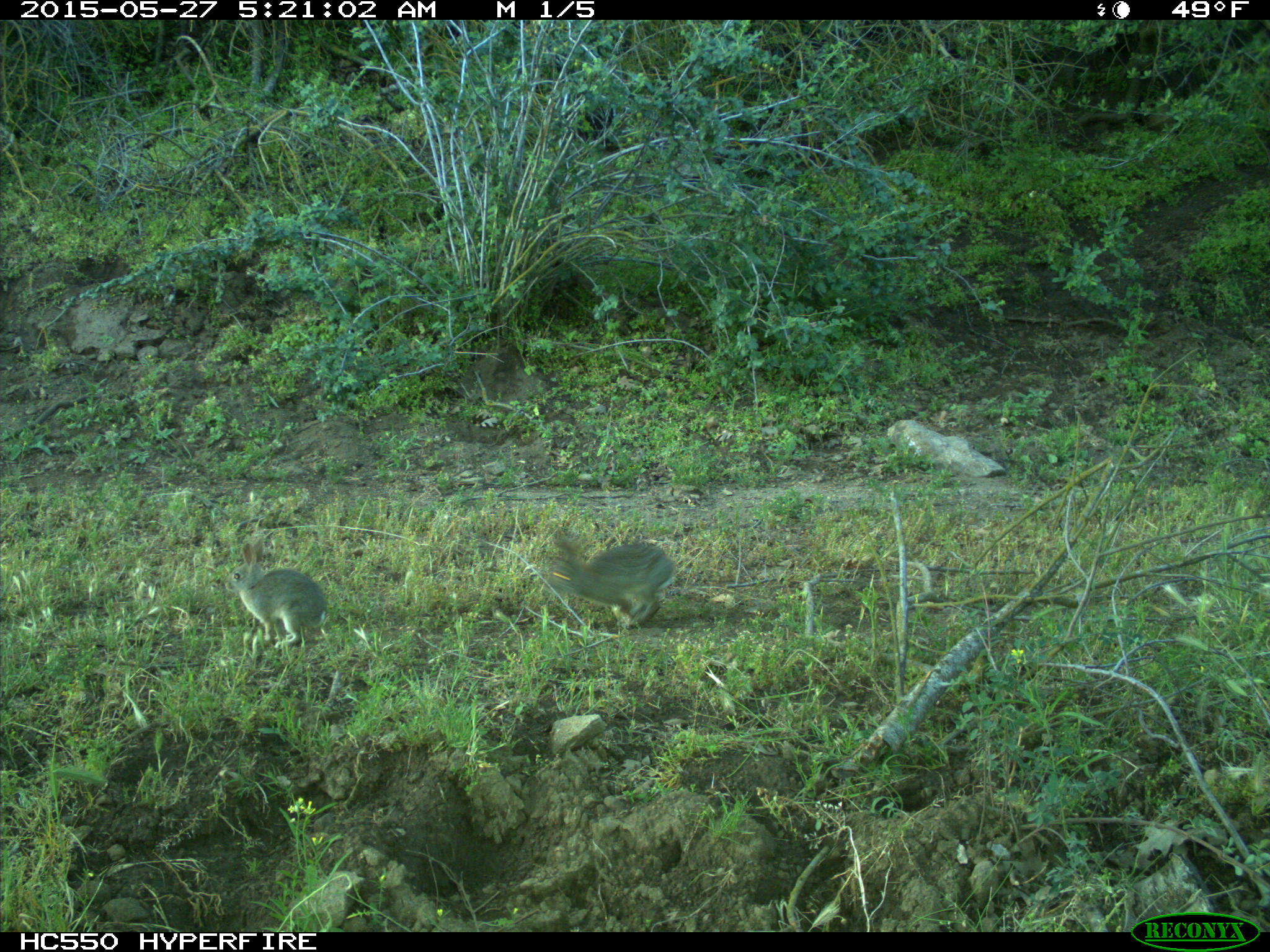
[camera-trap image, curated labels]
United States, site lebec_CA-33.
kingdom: Animalia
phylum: Chordata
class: Mammalia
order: Lagomorpha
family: Leporidae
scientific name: Leporidae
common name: rabbits and hares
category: unidentified rabbit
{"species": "unidentified rabbit (rabbits and hares) (Leporidae)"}